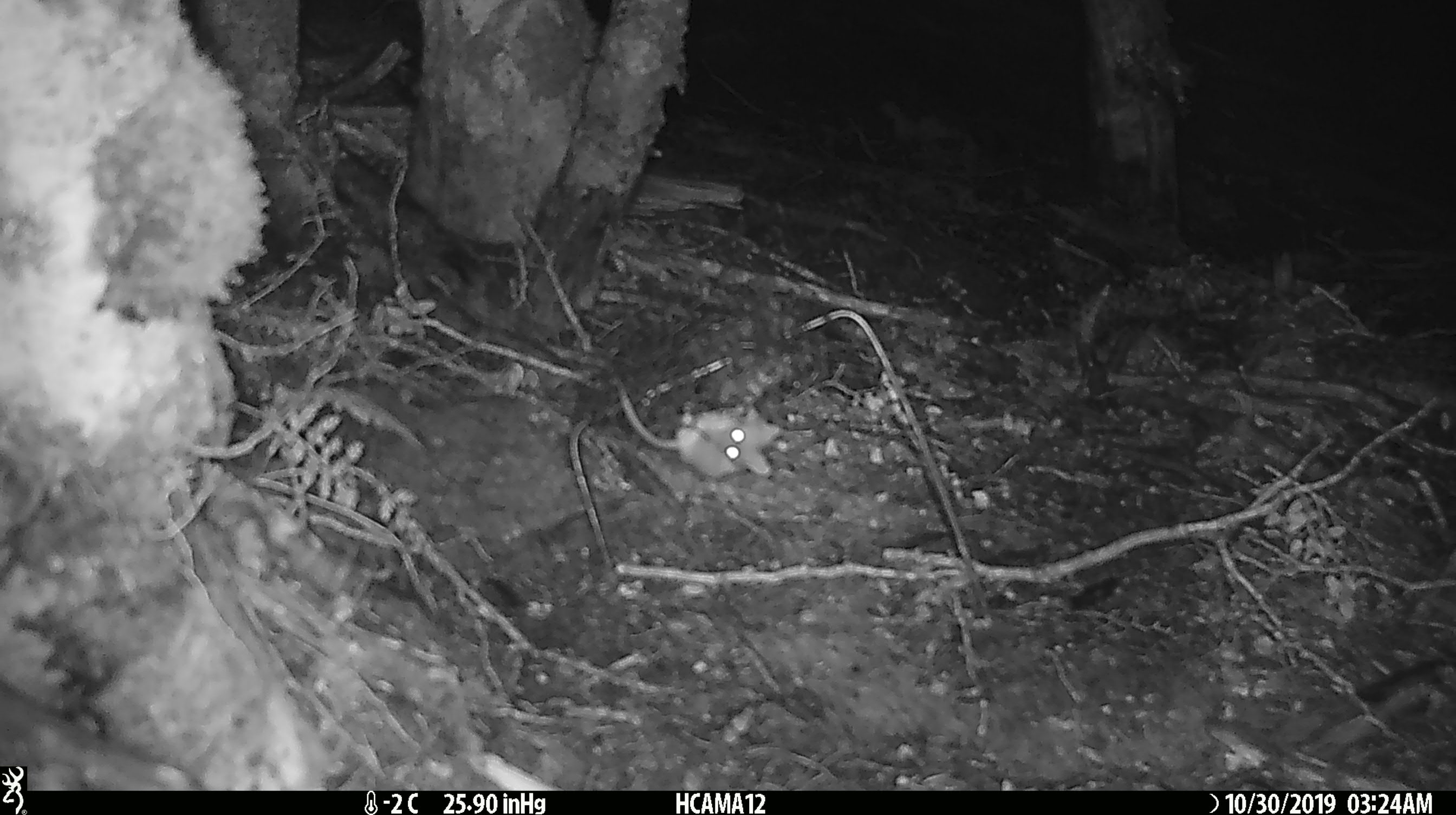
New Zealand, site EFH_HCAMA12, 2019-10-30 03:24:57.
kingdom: Animalia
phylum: Chordata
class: Mammalia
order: Rodentia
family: Muridae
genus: Mus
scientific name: Mus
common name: mouse